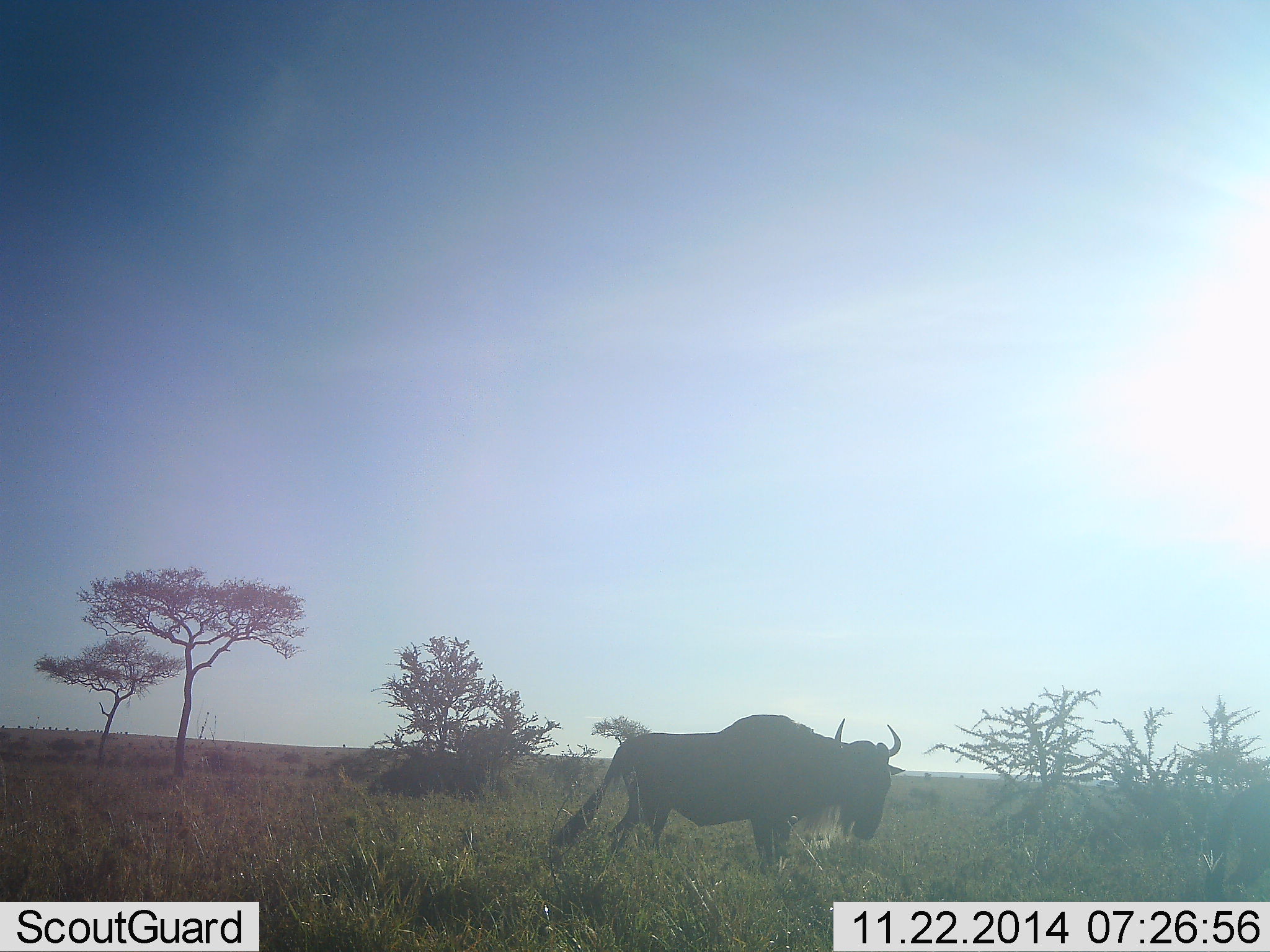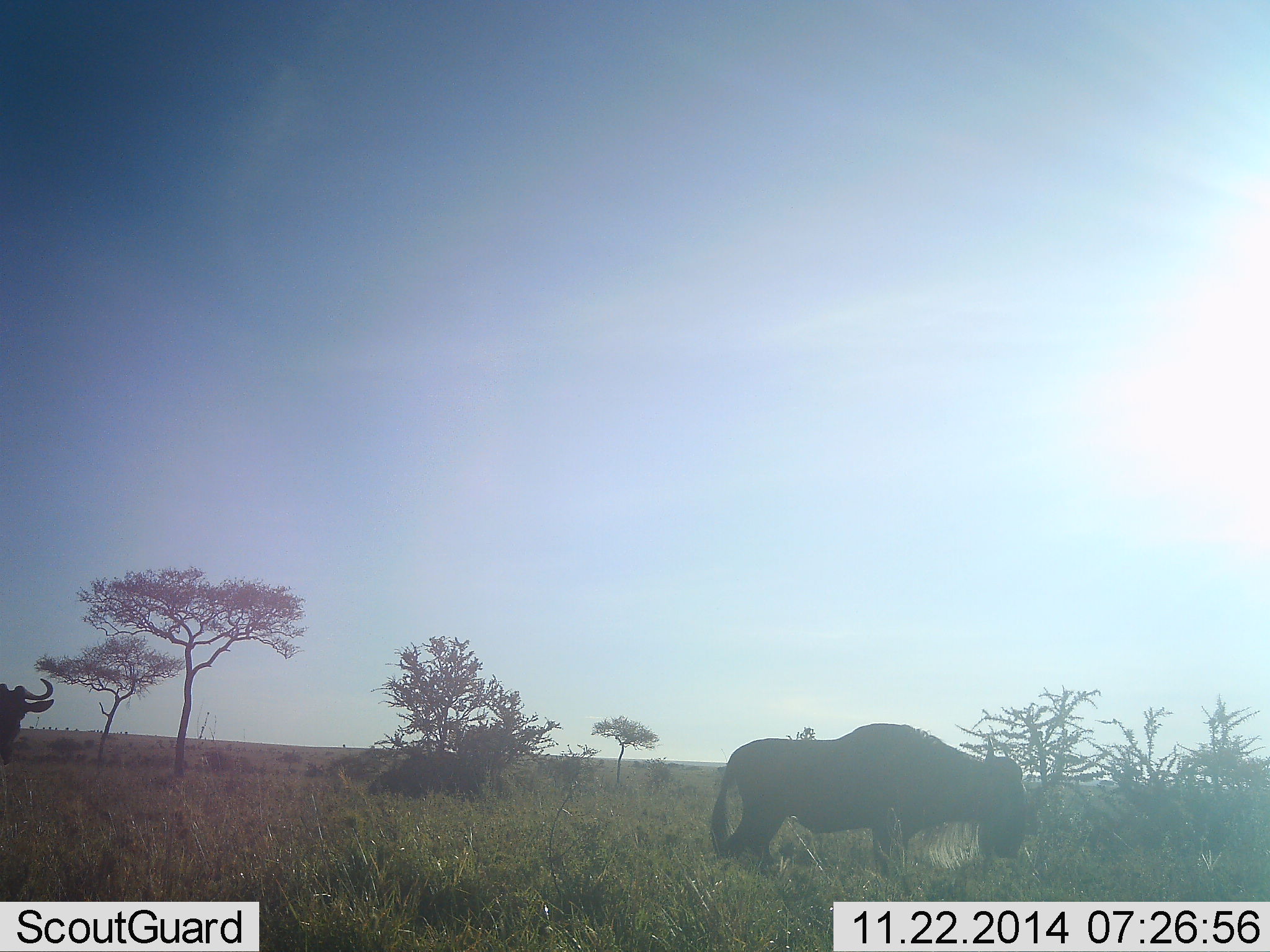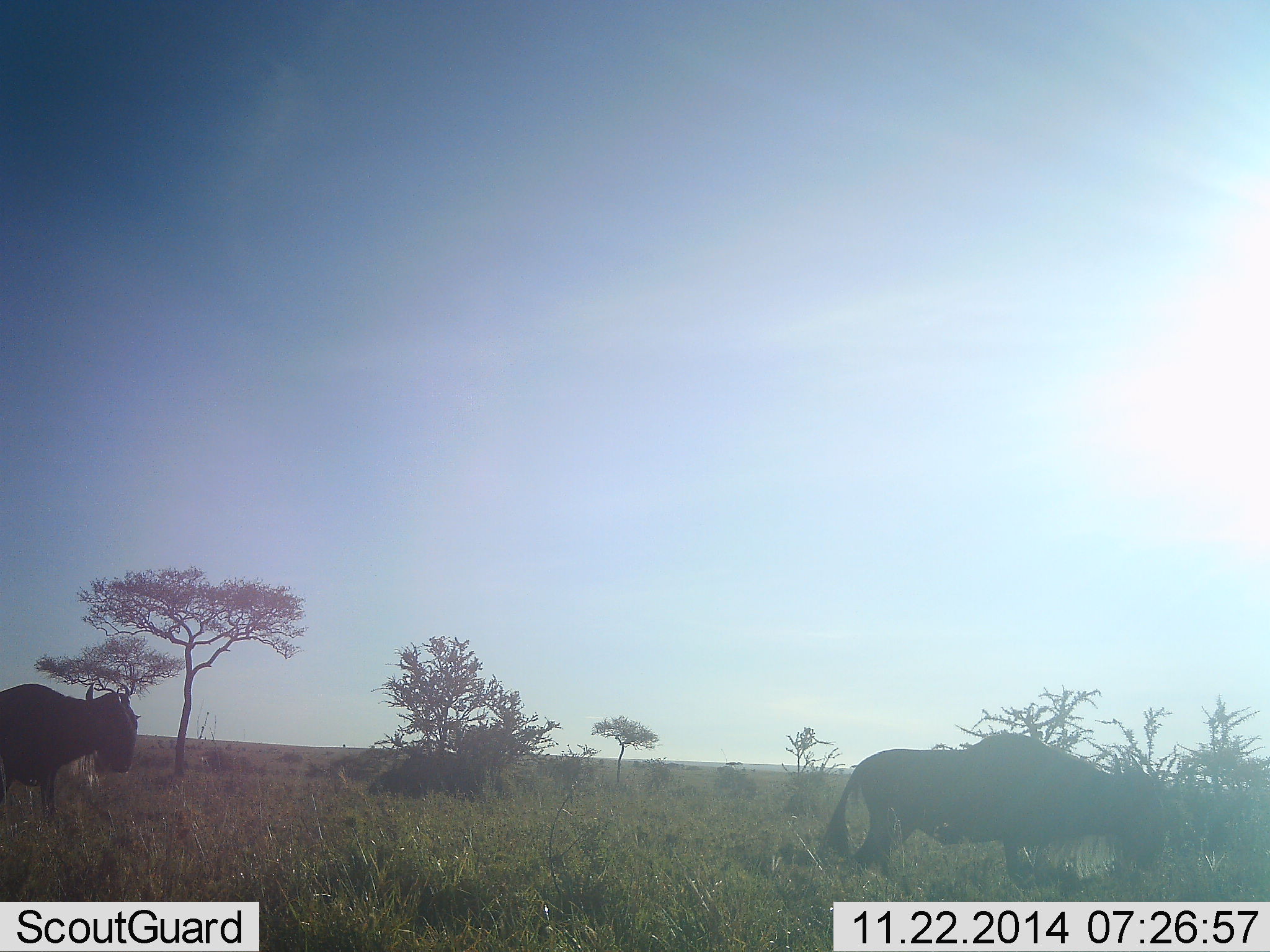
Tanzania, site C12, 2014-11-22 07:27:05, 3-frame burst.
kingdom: Animalia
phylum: Chordata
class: Mammalia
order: Artiodactyla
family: Bovidae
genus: Connochaetes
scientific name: Connochaetes taurinus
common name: blue wildebeest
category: wildebeest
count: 2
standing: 20%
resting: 0%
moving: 90%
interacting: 0%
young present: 0%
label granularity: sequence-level